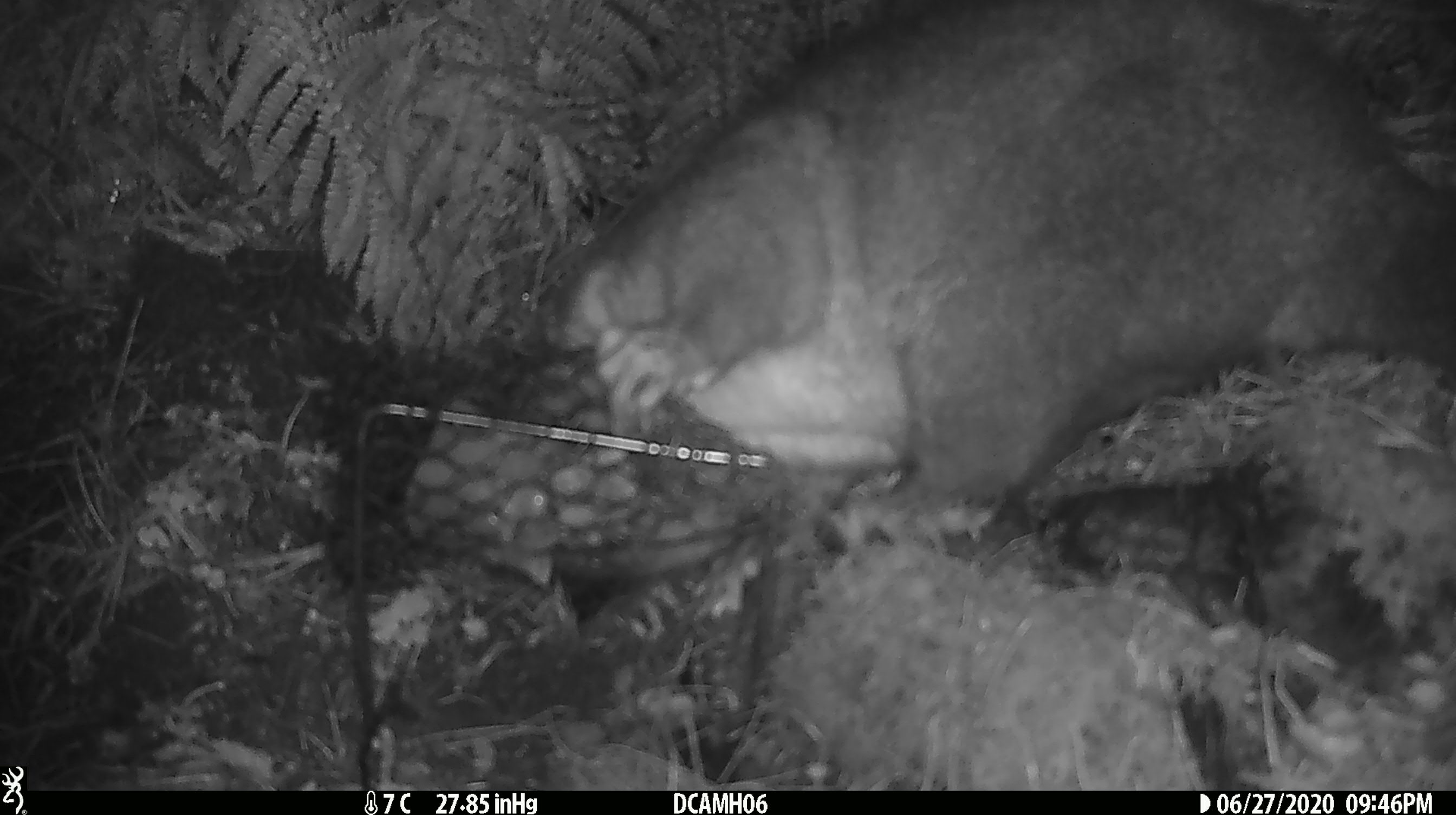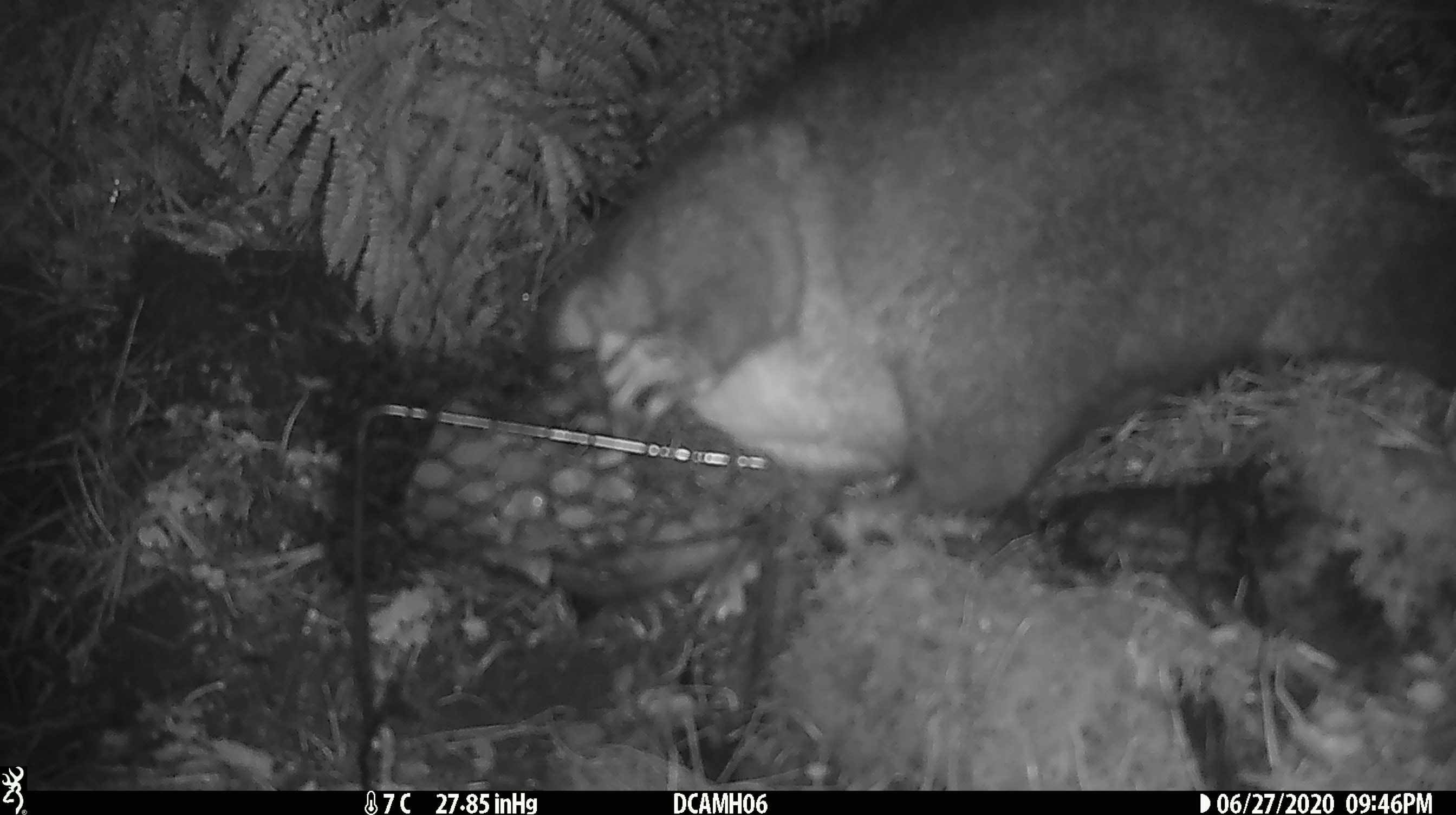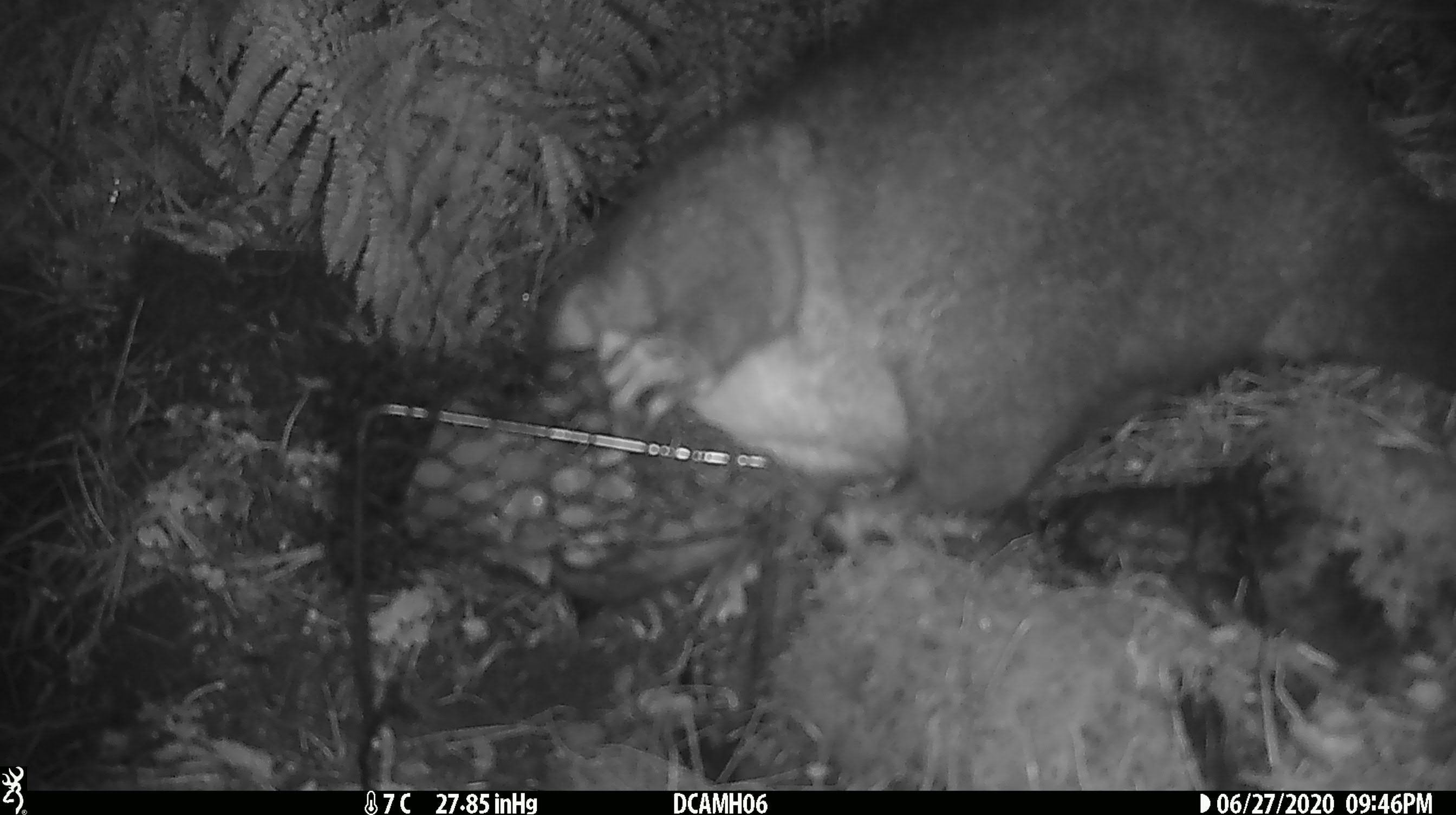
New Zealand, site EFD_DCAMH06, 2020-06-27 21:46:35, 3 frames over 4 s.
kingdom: Animalia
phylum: Chordata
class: Mammalia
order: Diprotodontia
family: Phalangeridae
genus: Trichosurus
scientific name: Trichosurus vulpecula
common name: common brushtail possum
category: possum